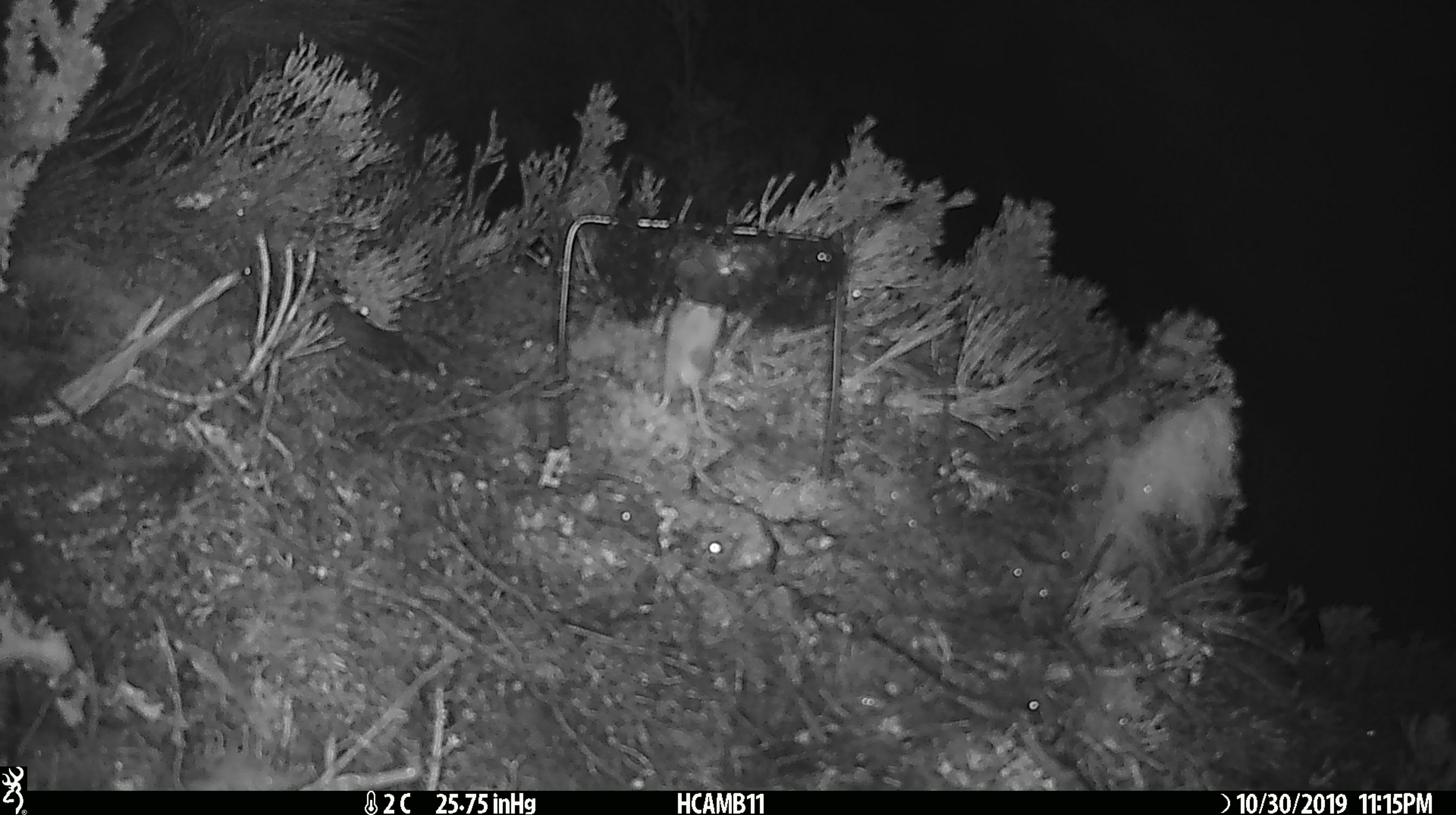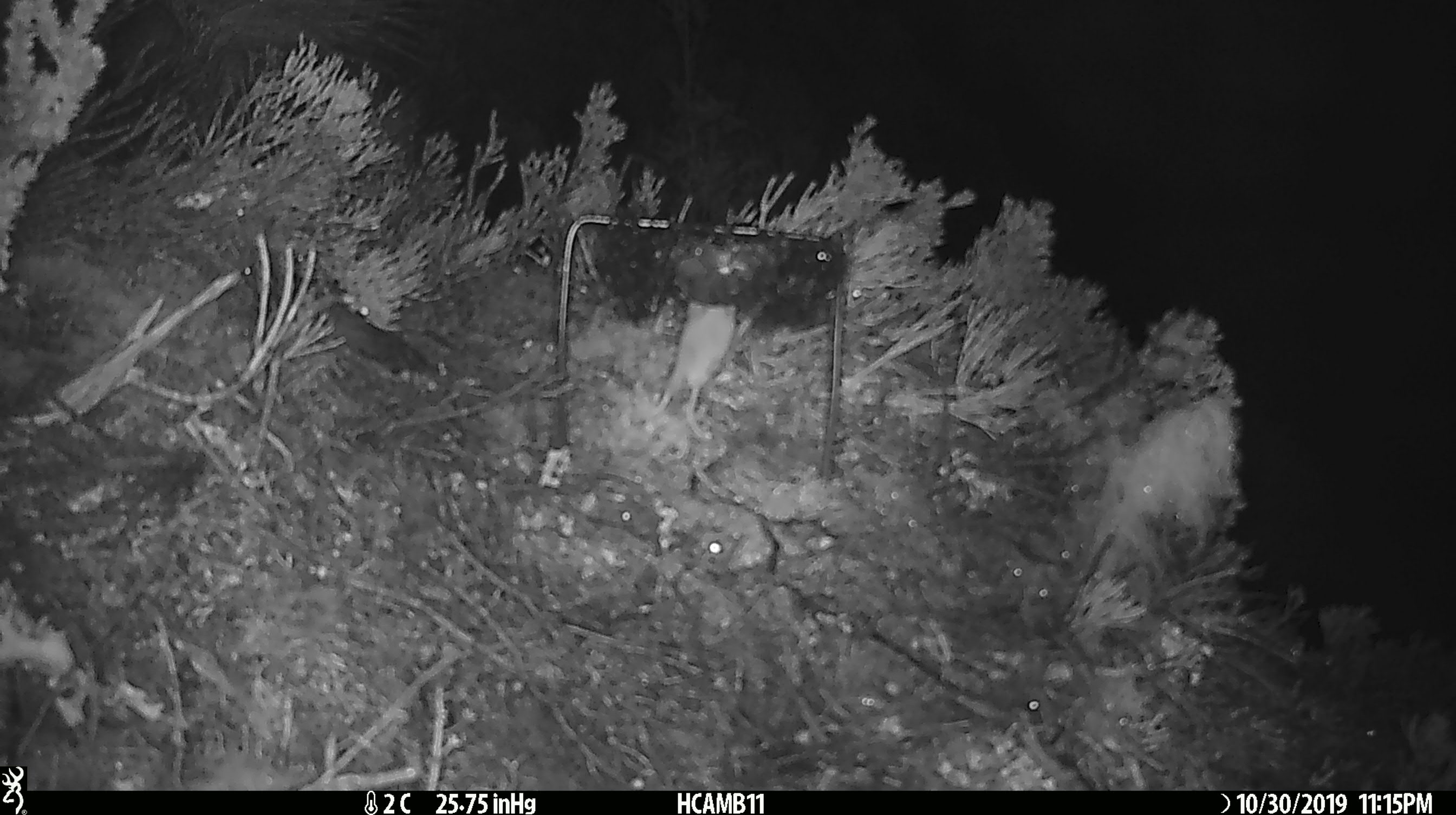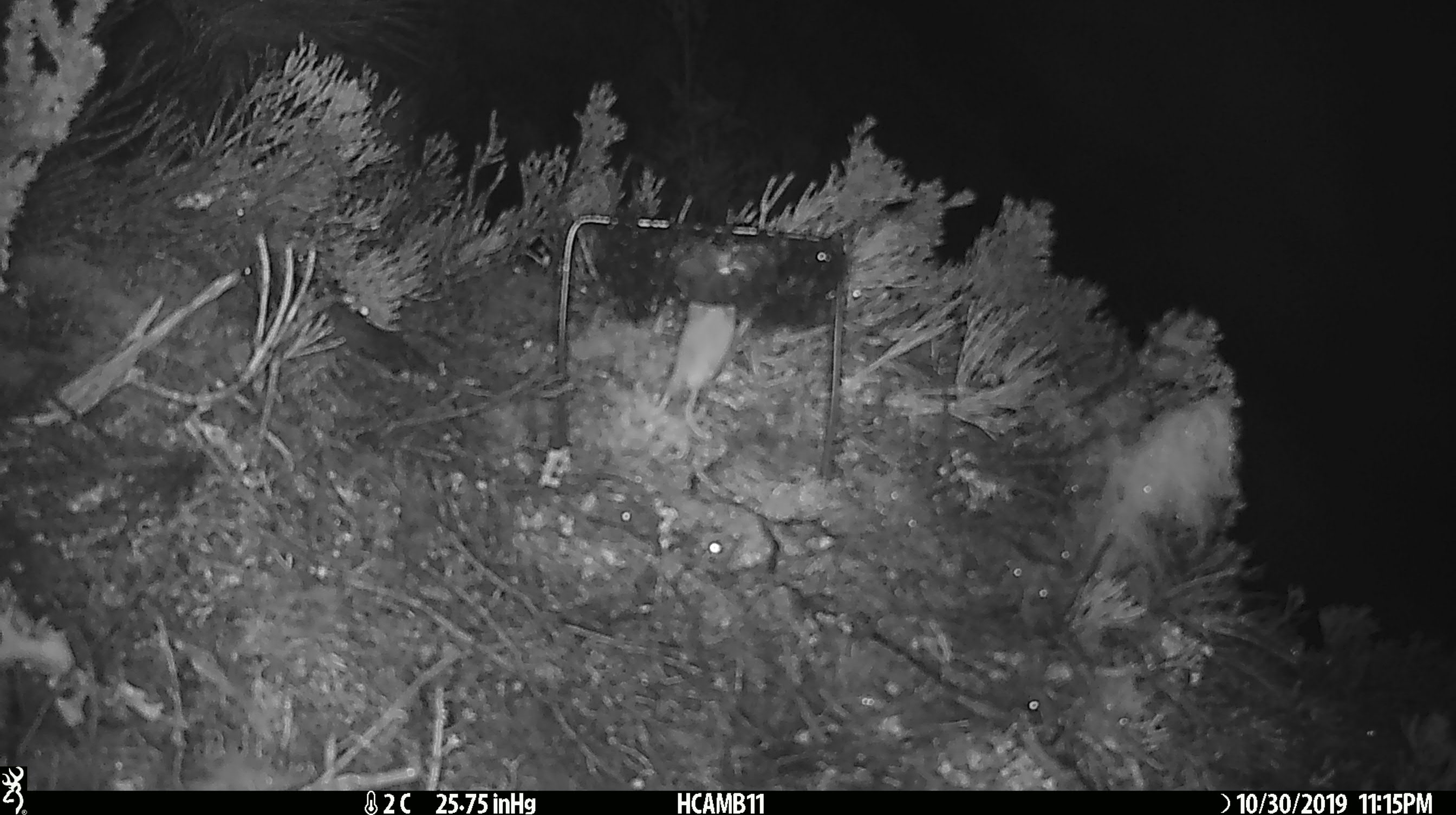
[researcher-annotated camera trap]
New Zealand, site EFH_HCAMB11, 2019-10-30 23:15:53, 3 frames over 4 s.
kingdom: Animalia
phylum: Chordata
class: Mammalia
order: Rodentia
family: Muridae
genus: Mus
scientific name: Mus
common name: mouse